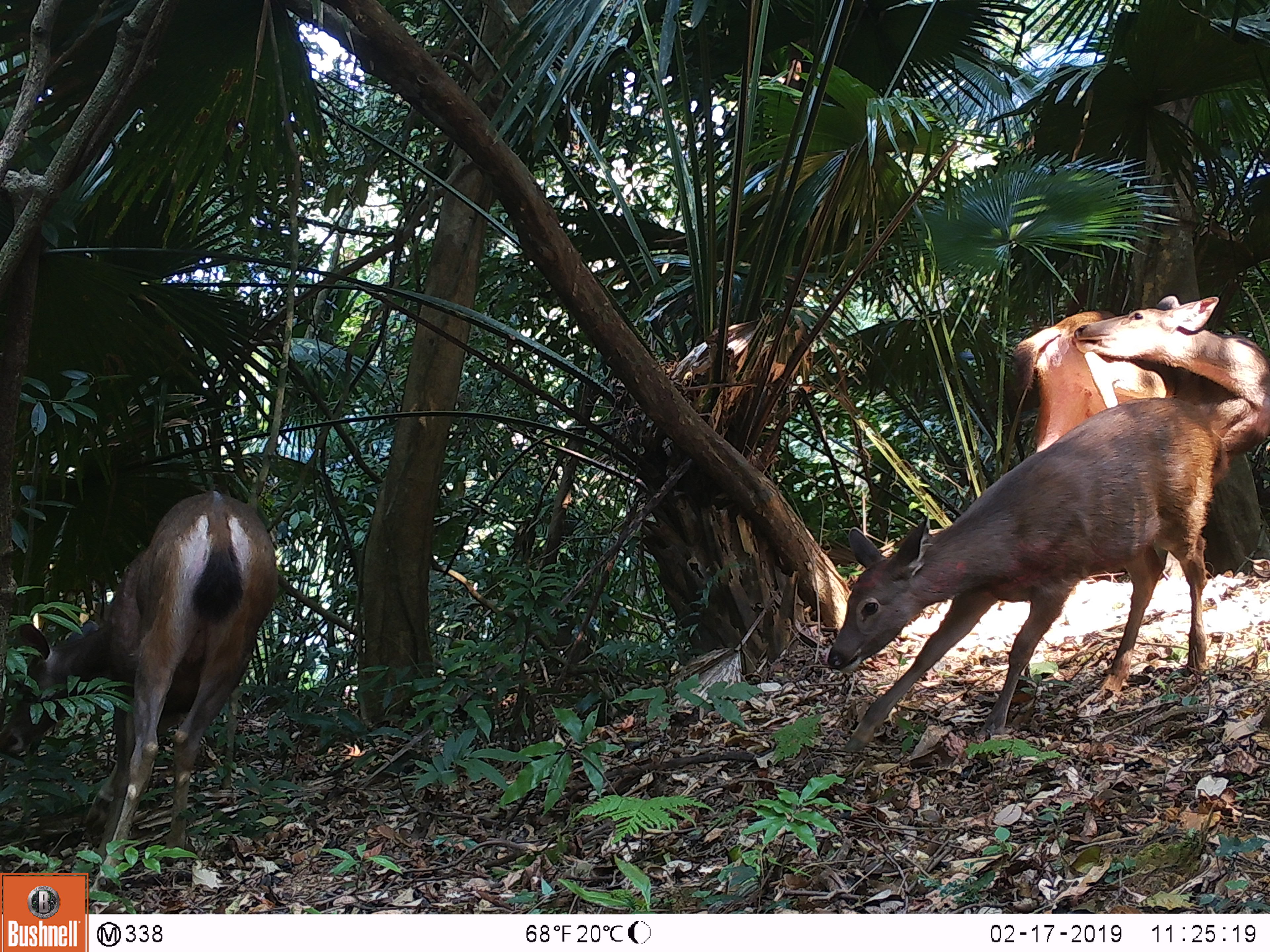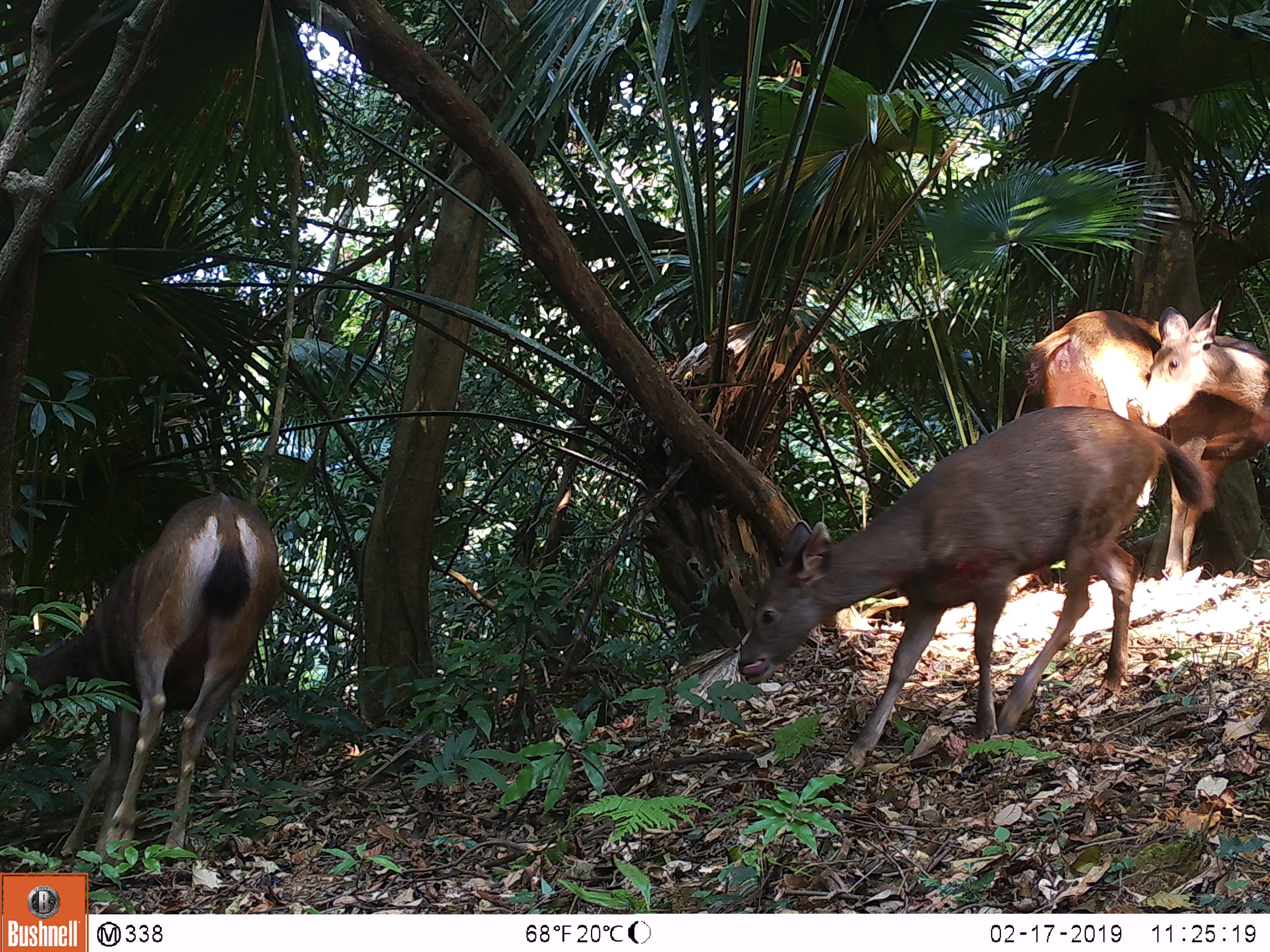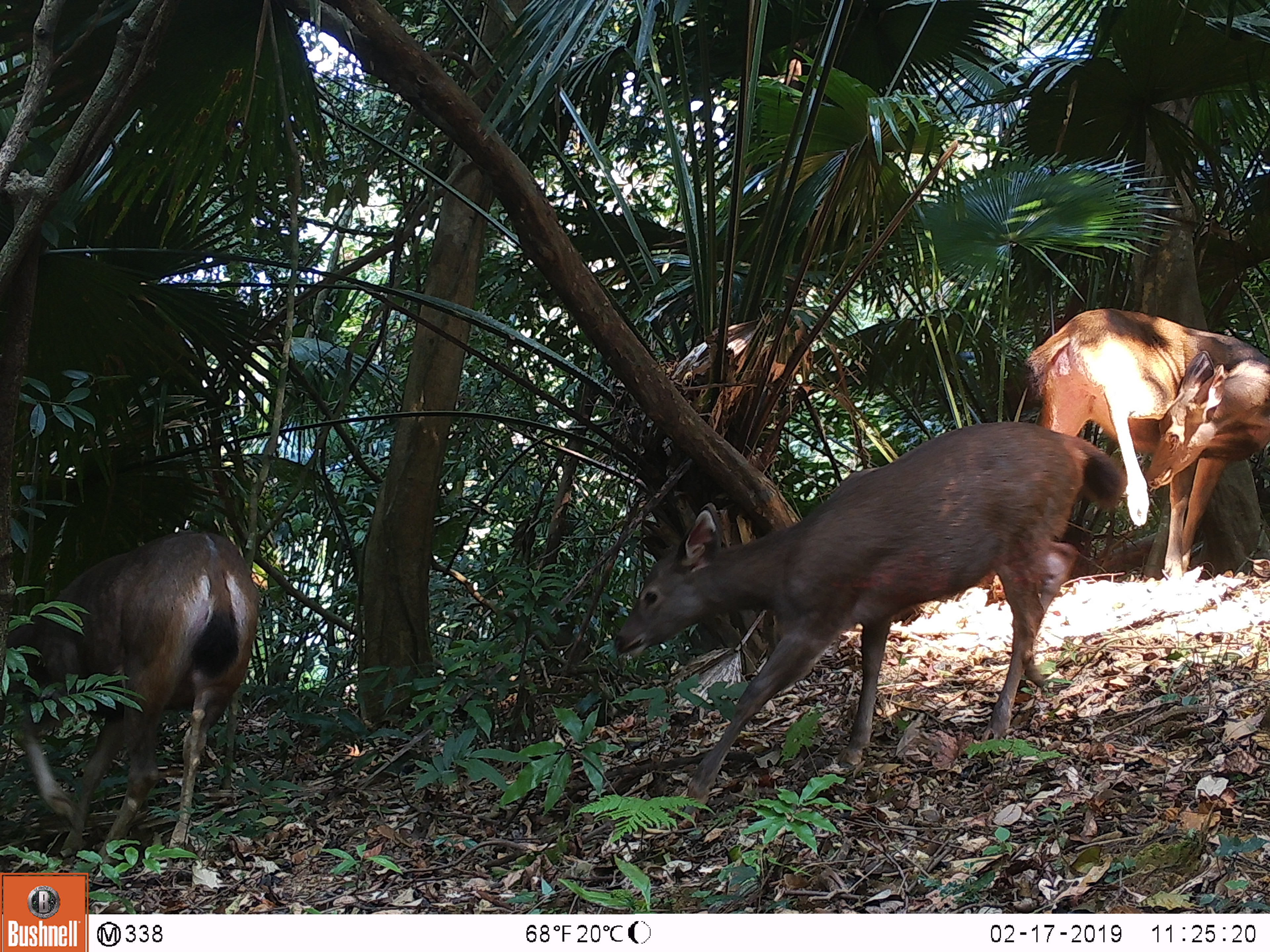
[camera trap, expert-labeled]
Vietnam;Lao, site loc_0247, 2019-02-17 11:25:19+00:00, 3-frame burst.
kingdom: Animalia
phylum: Chordata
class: Mammalia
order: Artiodactyla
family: Cervidae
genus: Rusa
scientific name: Rusa unicolor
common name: sambar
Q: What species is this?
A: Sambar (Rusa unicolor).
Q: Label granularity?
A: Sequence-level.